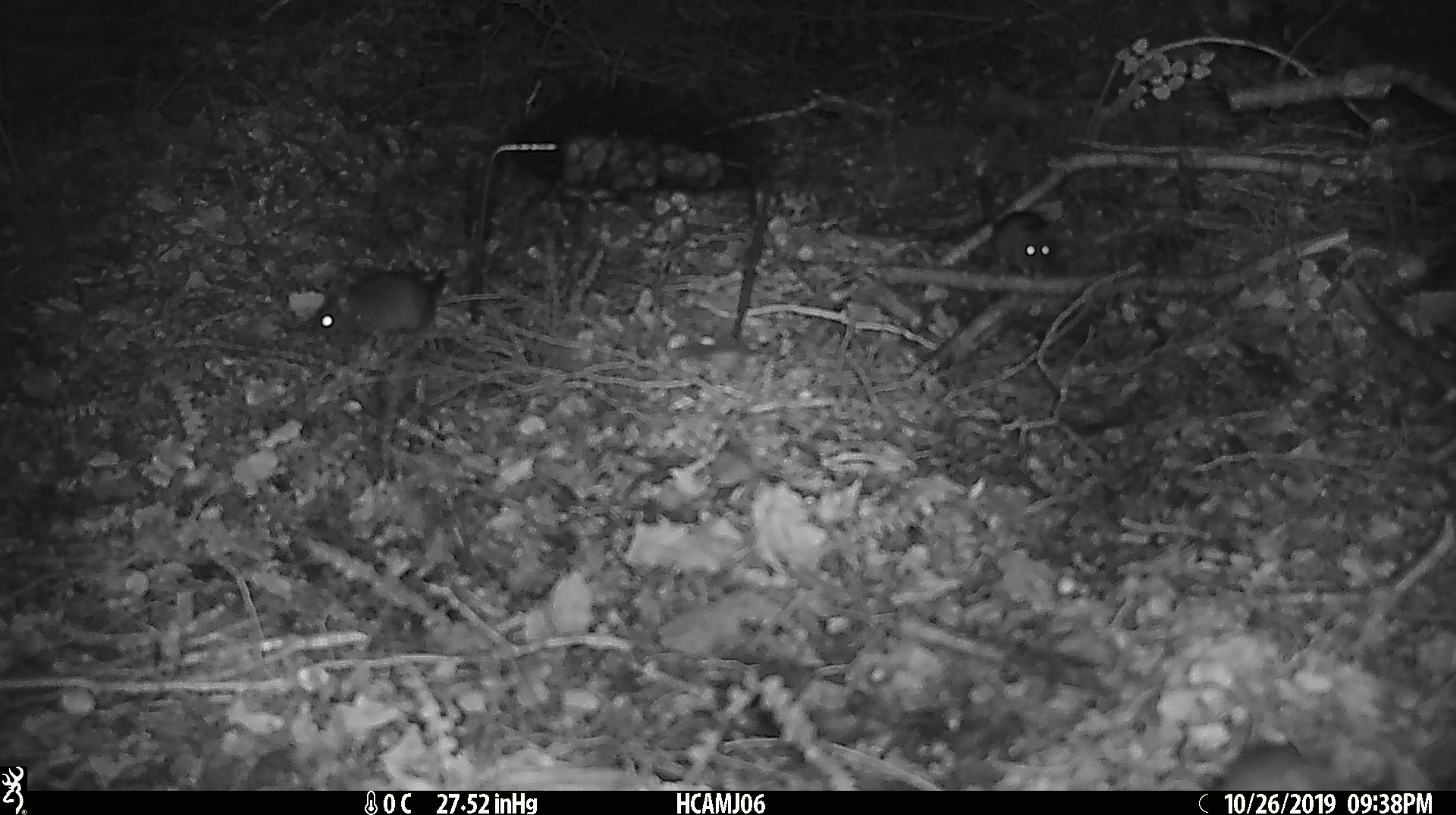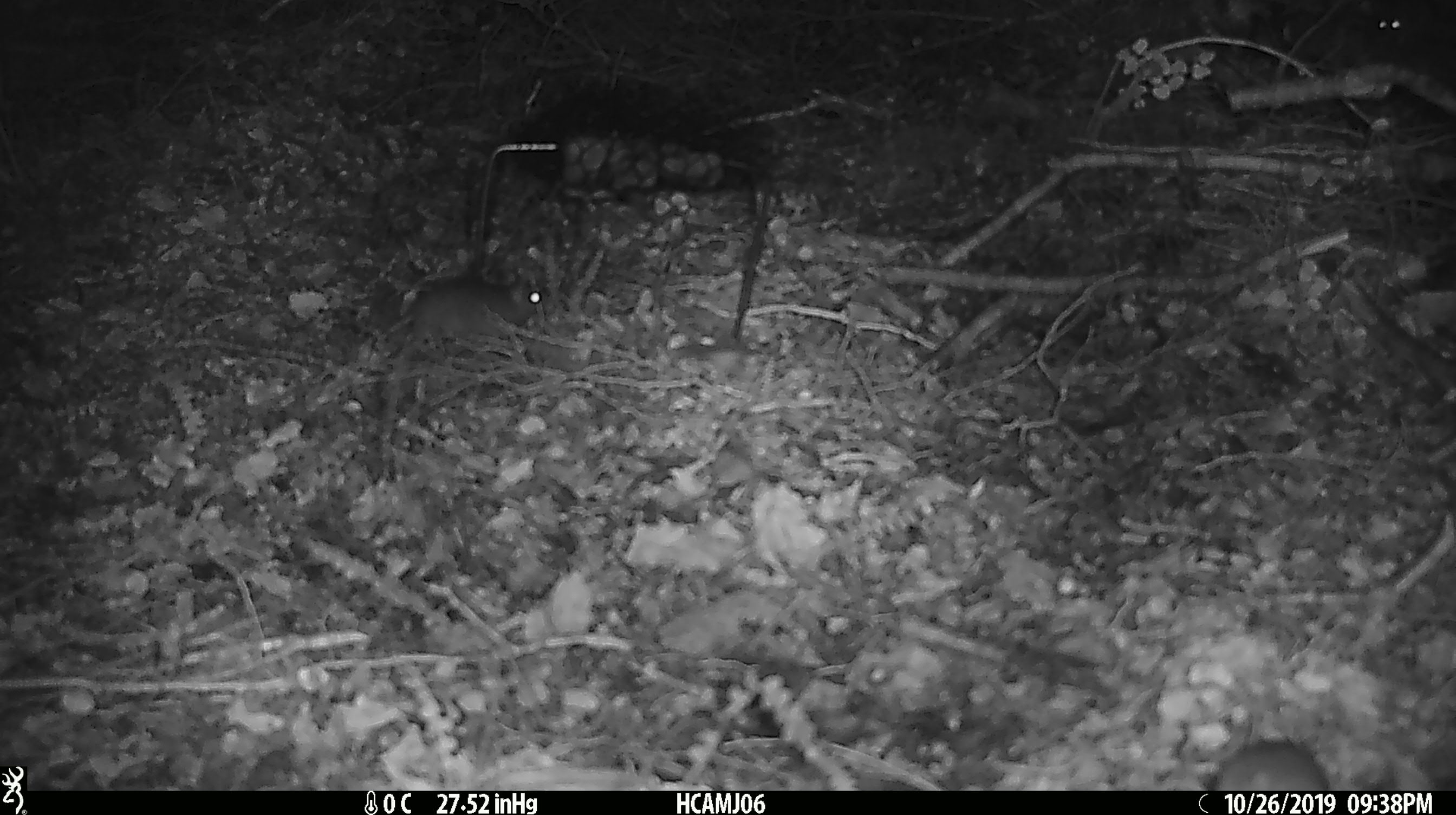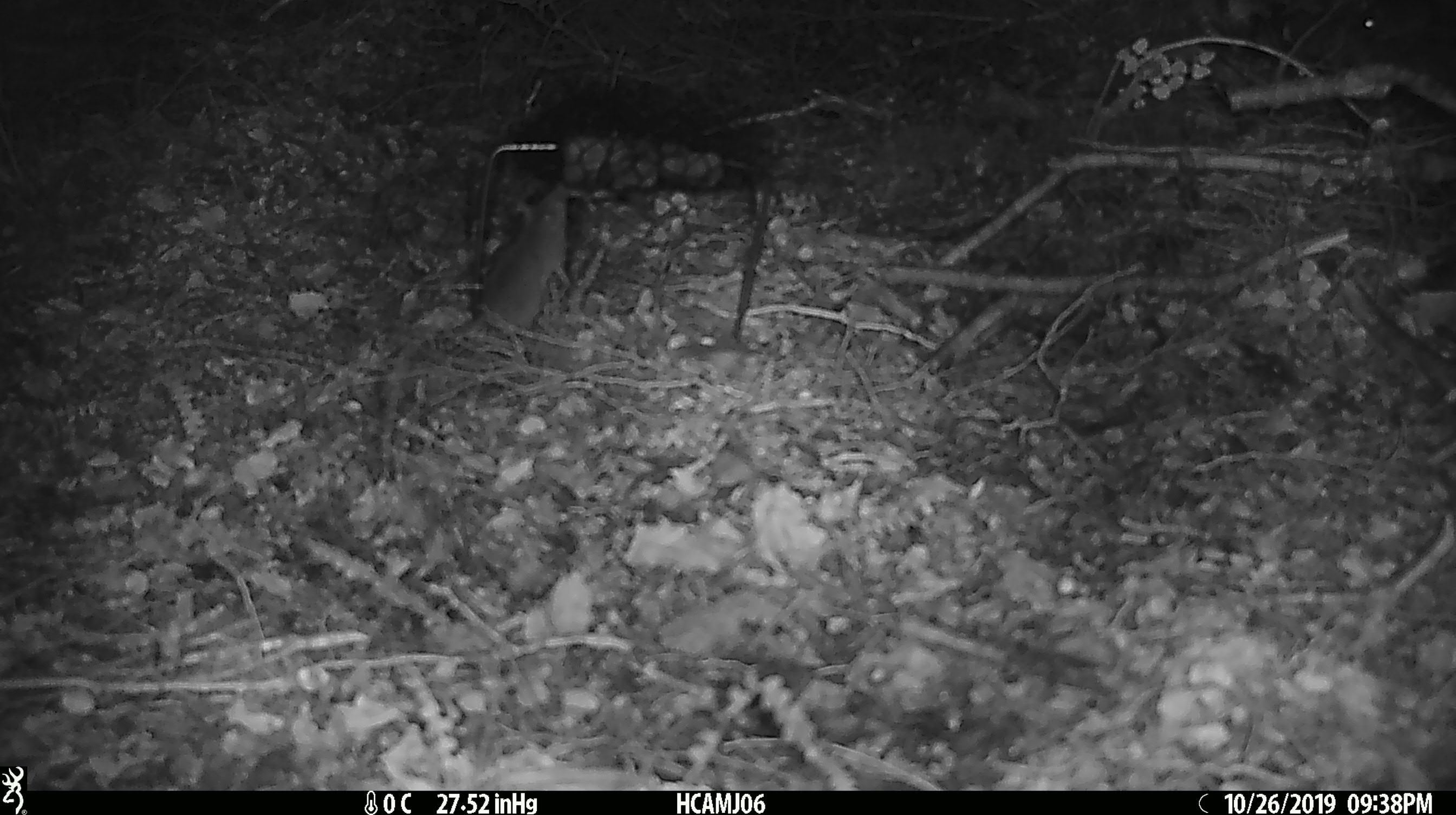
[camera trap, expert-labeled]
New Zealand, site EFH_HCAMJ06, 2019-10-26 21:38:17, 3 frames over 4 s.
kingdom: Animalia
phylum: Chordata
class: Mammalia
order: Rodentia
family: Muridae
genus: Mus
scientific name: Mus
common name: mouse